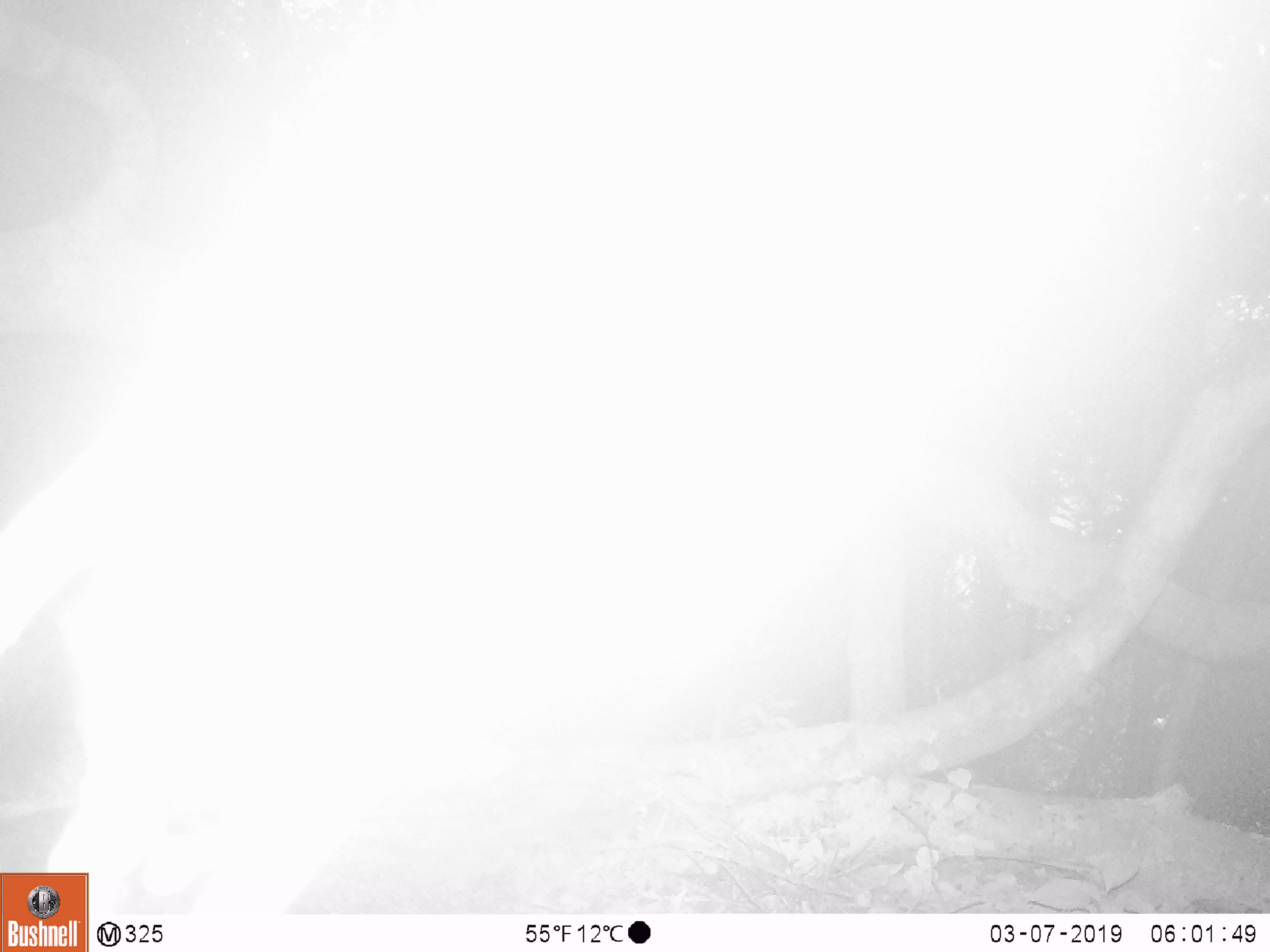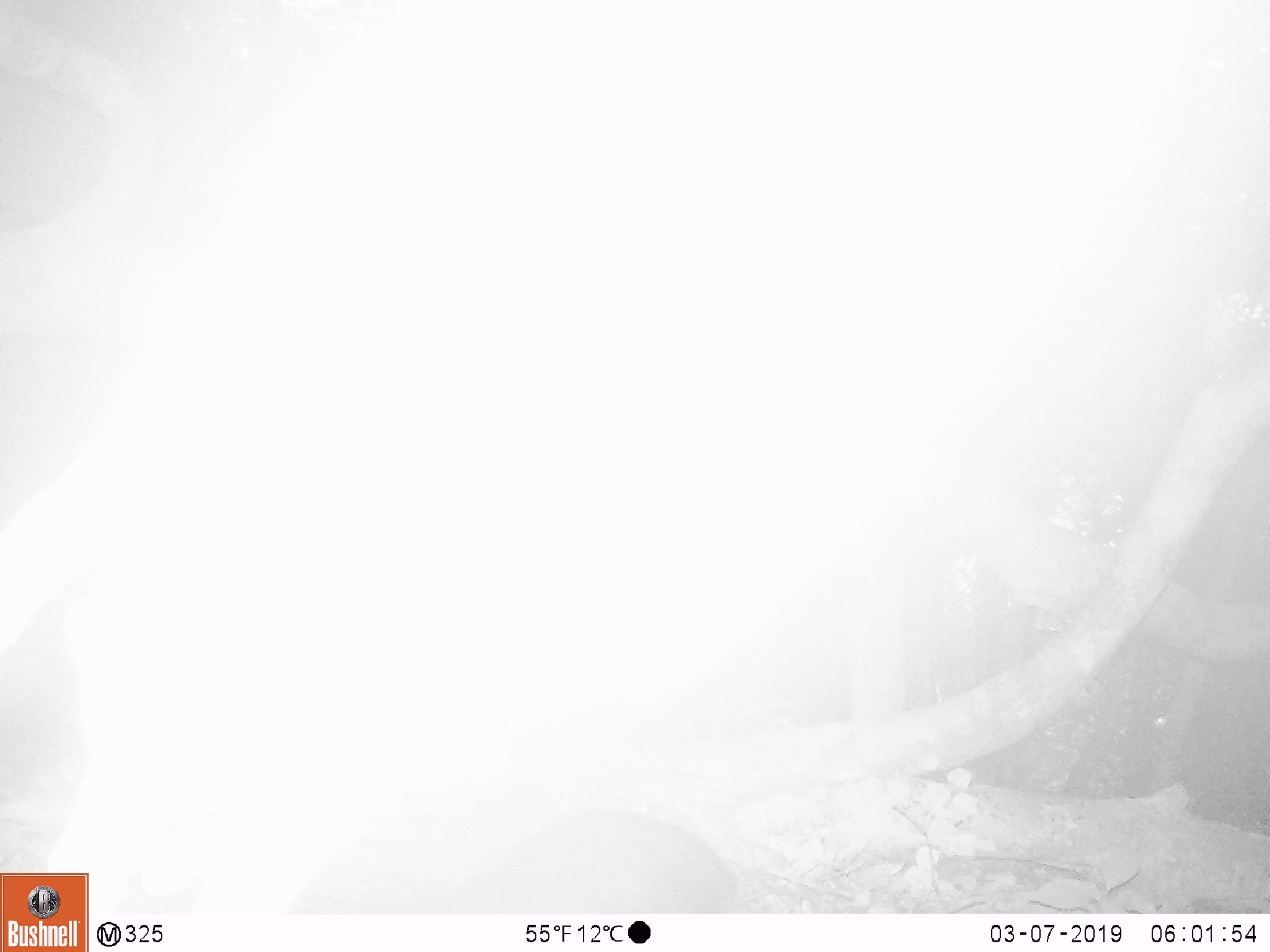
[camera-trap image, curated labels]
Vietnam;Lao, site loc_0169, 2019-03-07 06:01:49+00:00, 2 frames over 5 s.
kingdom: Animalia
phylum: Chordata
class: Mammalia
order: Rodentia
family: Muridae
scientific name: Muridae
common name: old-world mice and rats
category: unidentified murid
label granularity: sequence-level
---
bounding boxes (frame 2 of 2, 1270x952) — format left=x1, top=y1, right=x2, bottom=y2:
unidentified murid: left=439, top=809, right=739, bottom=915